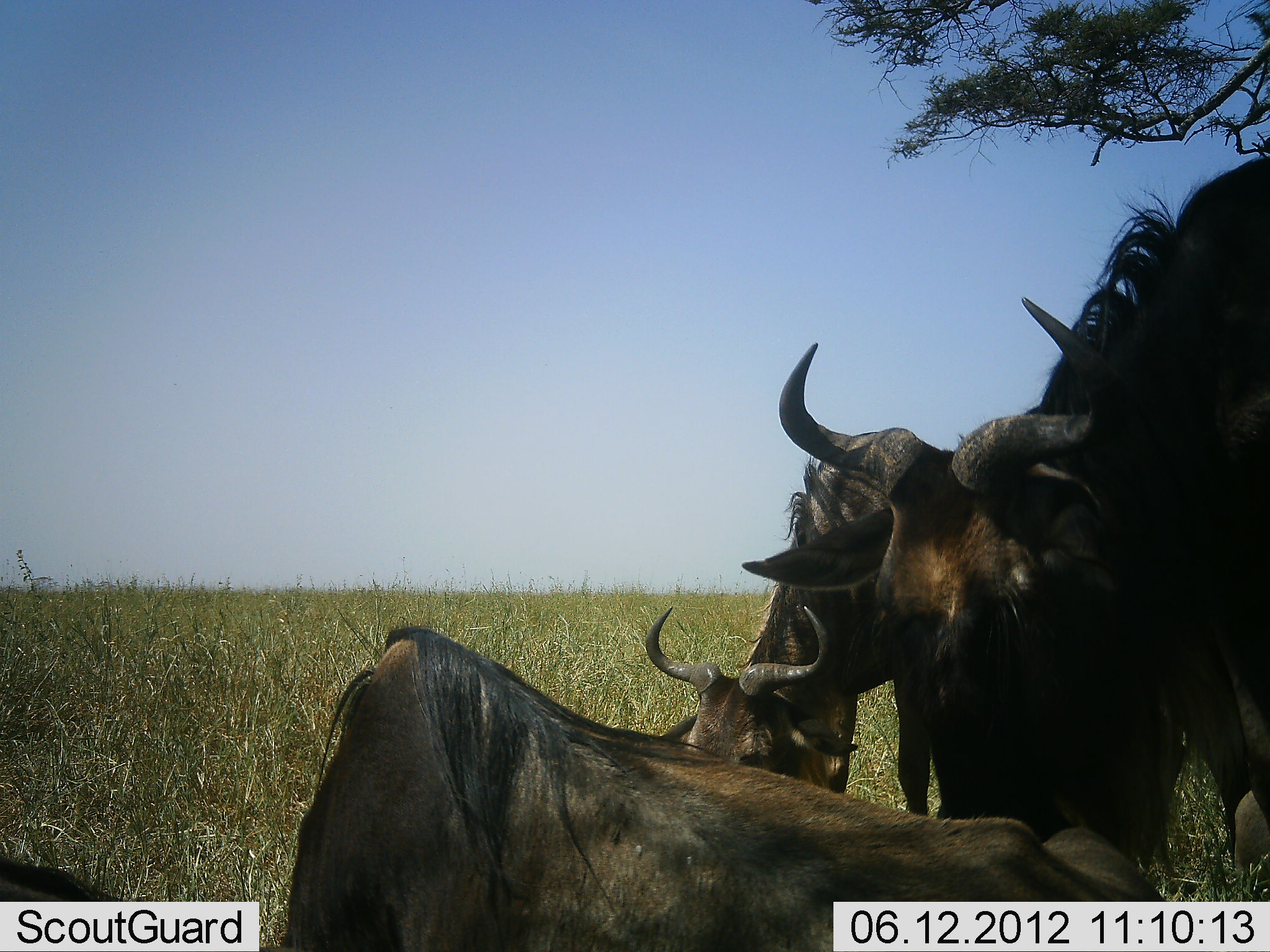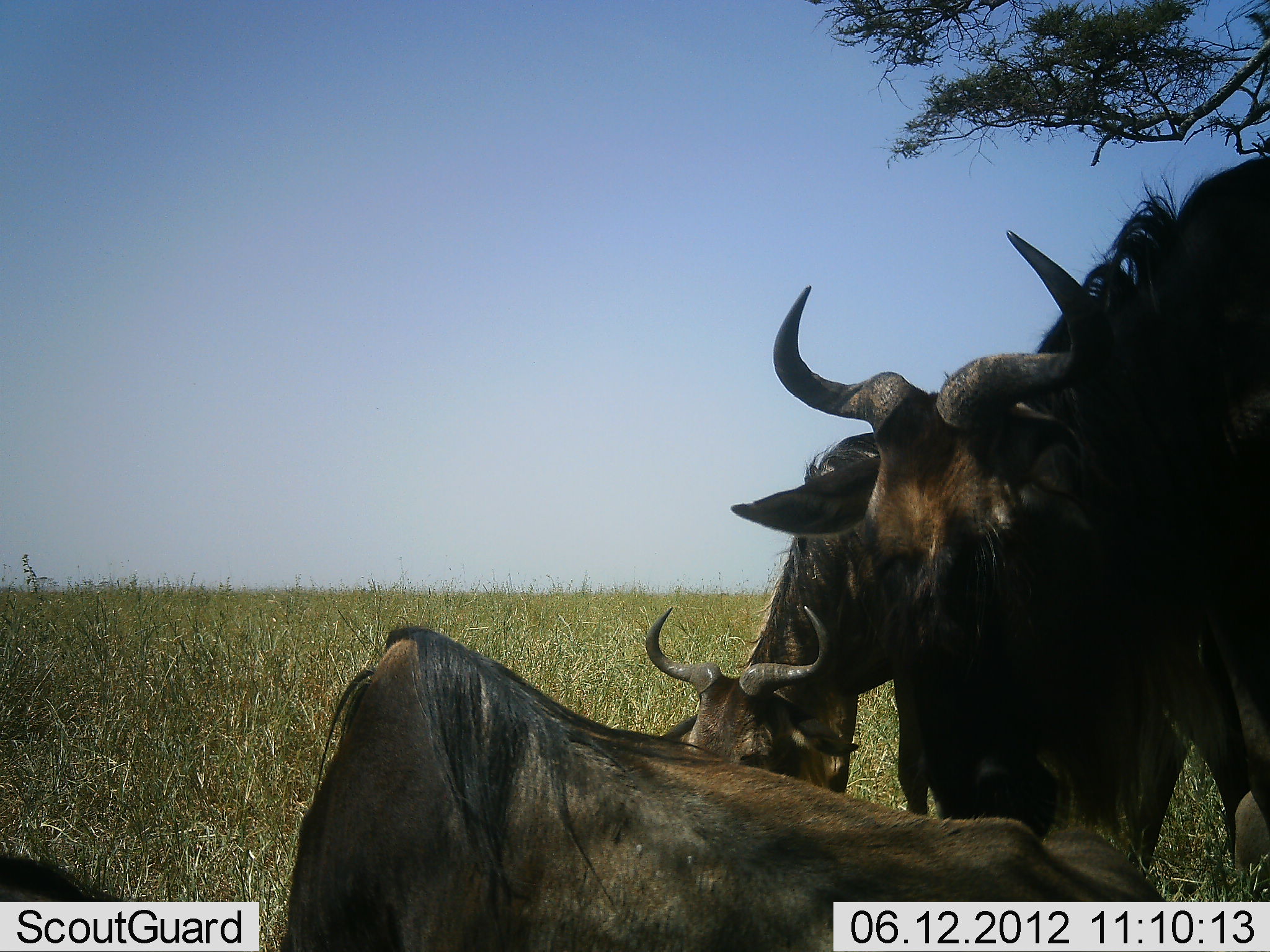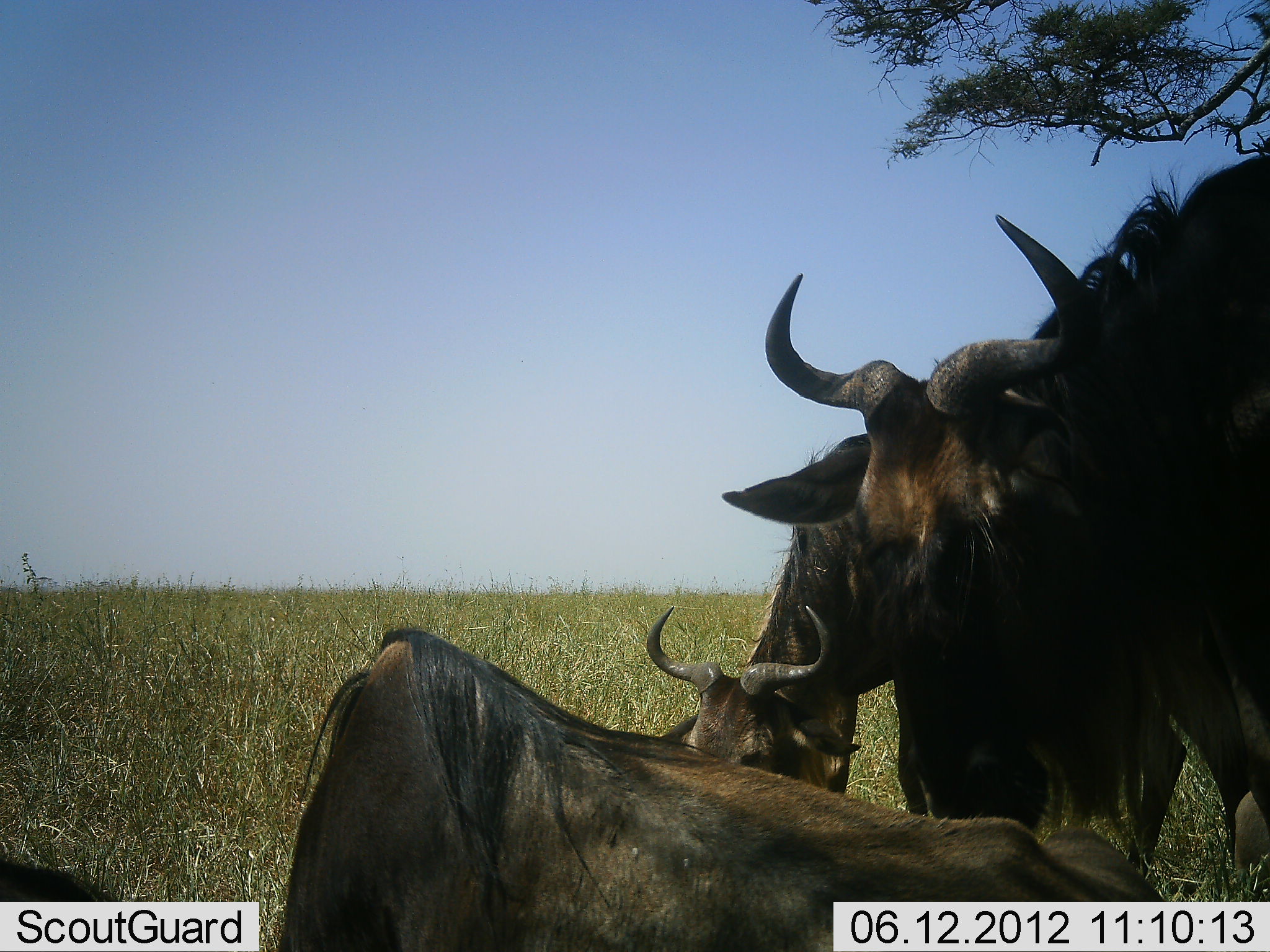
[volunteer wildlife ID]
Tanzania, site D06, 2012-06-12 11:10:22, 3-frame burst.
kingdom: Animalia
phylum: Chordata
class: Mammalia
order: Artiodactyla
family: Bovidae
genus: Connochaetes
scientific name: Connochaetes taurinus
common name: blue wildebeest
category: wildebeest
Wildebeest (blue wildebeest) (Connochaetes taurinus), count 4. Behavior (volunteer vote fractions): standing 70%, resting 80%, moving 0%, interacting 0%. Young present (vote fraction): 0%. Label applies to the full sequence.